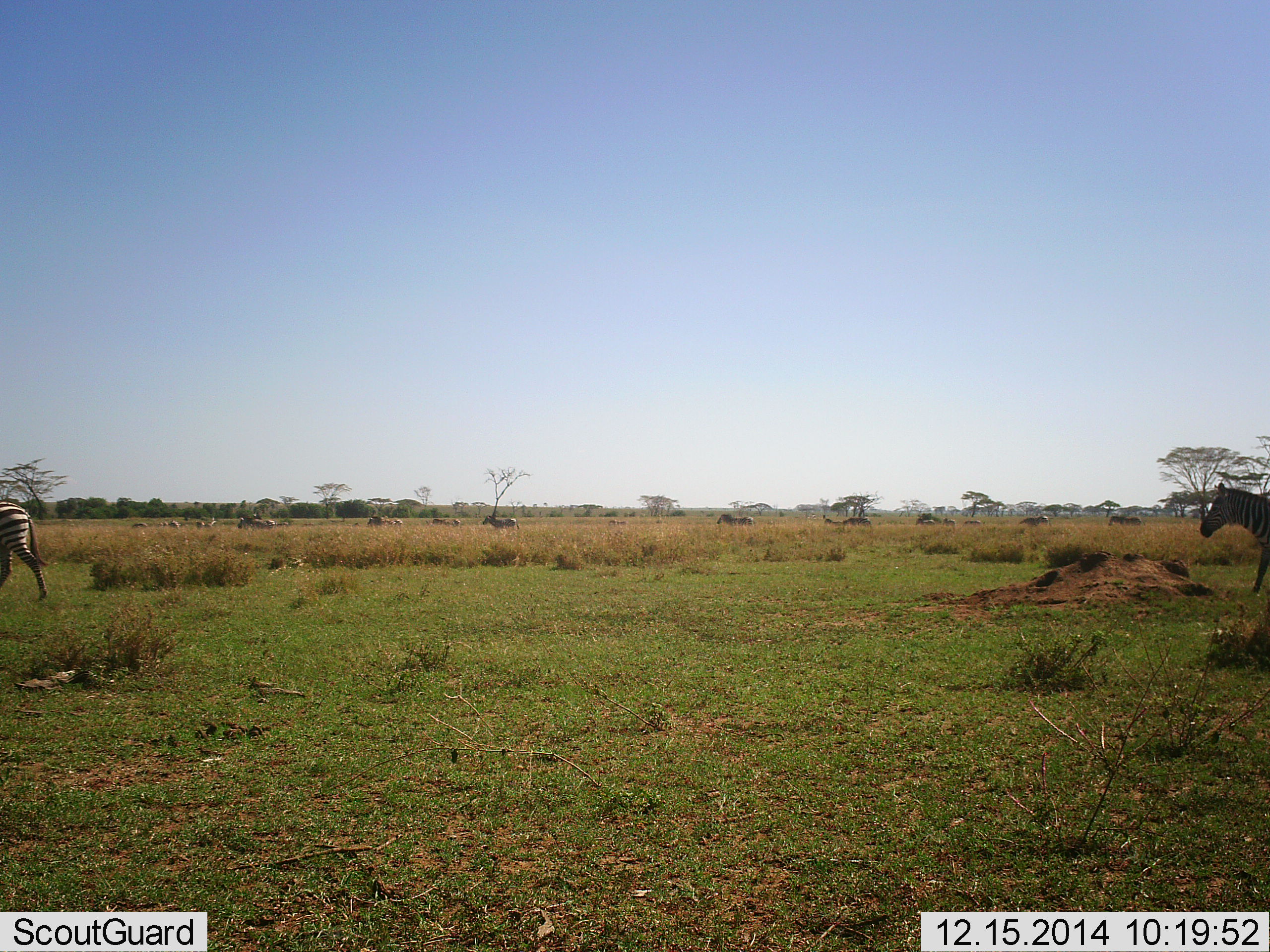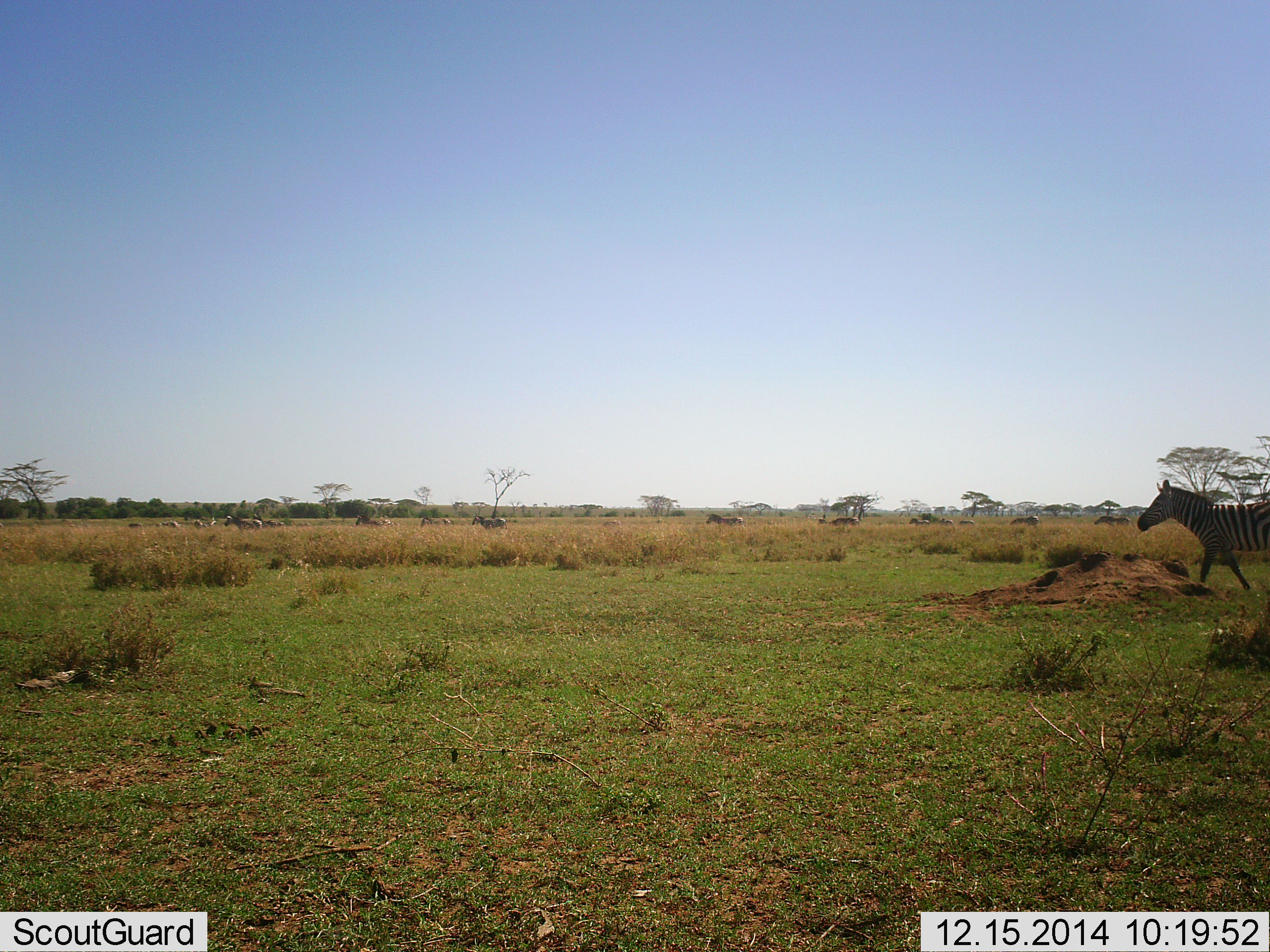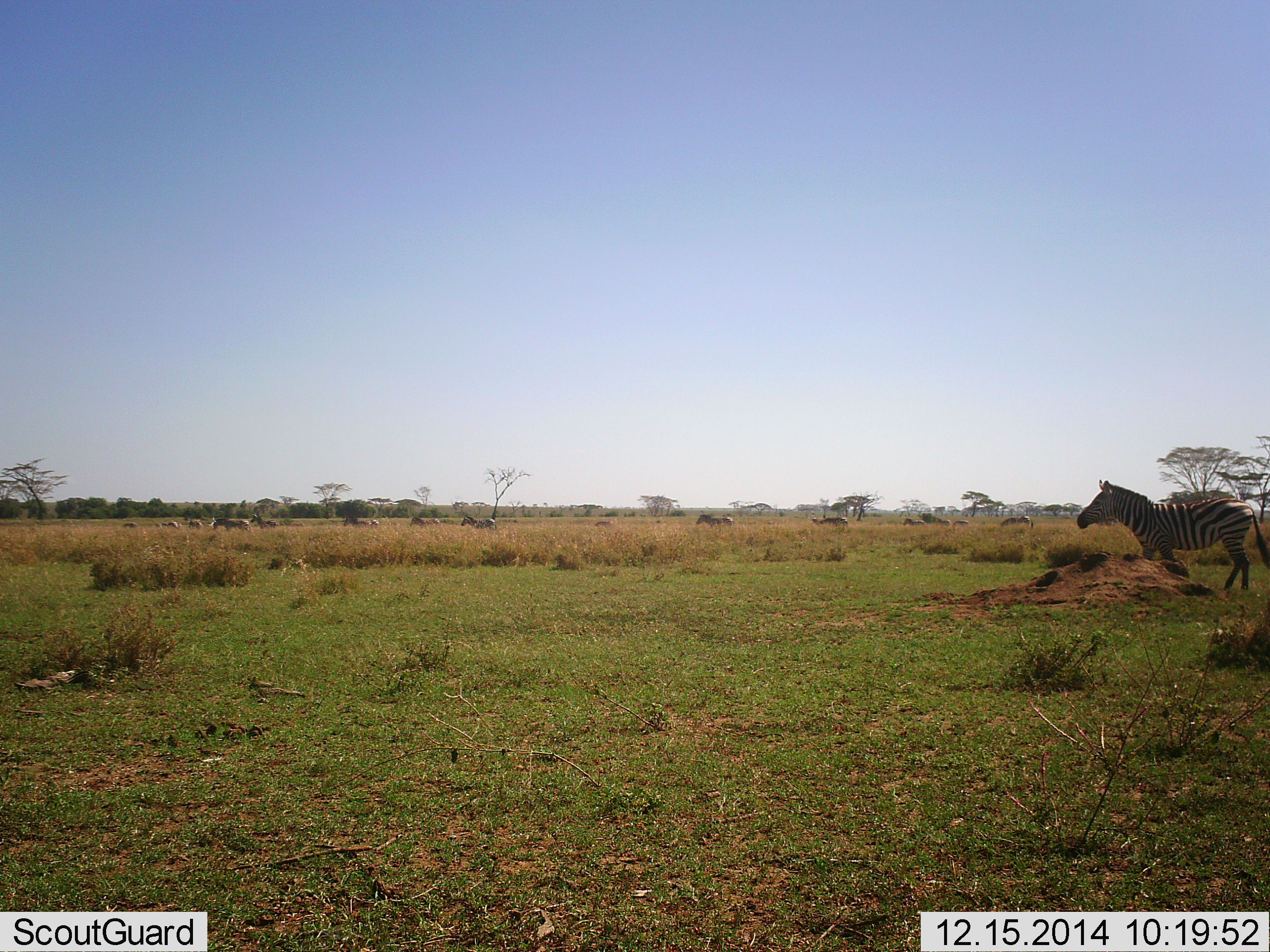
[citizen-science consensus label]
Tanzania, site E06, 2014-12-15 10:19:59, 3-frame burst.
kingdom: Animalia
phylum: Chordata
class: Mammalia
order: Perissodactyla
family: Equidae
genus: Equus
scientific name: Equus quagga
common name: plains zebra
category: zebra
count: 5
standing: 9%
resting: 0%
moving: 100%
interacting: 0%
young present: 0%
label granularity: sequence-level